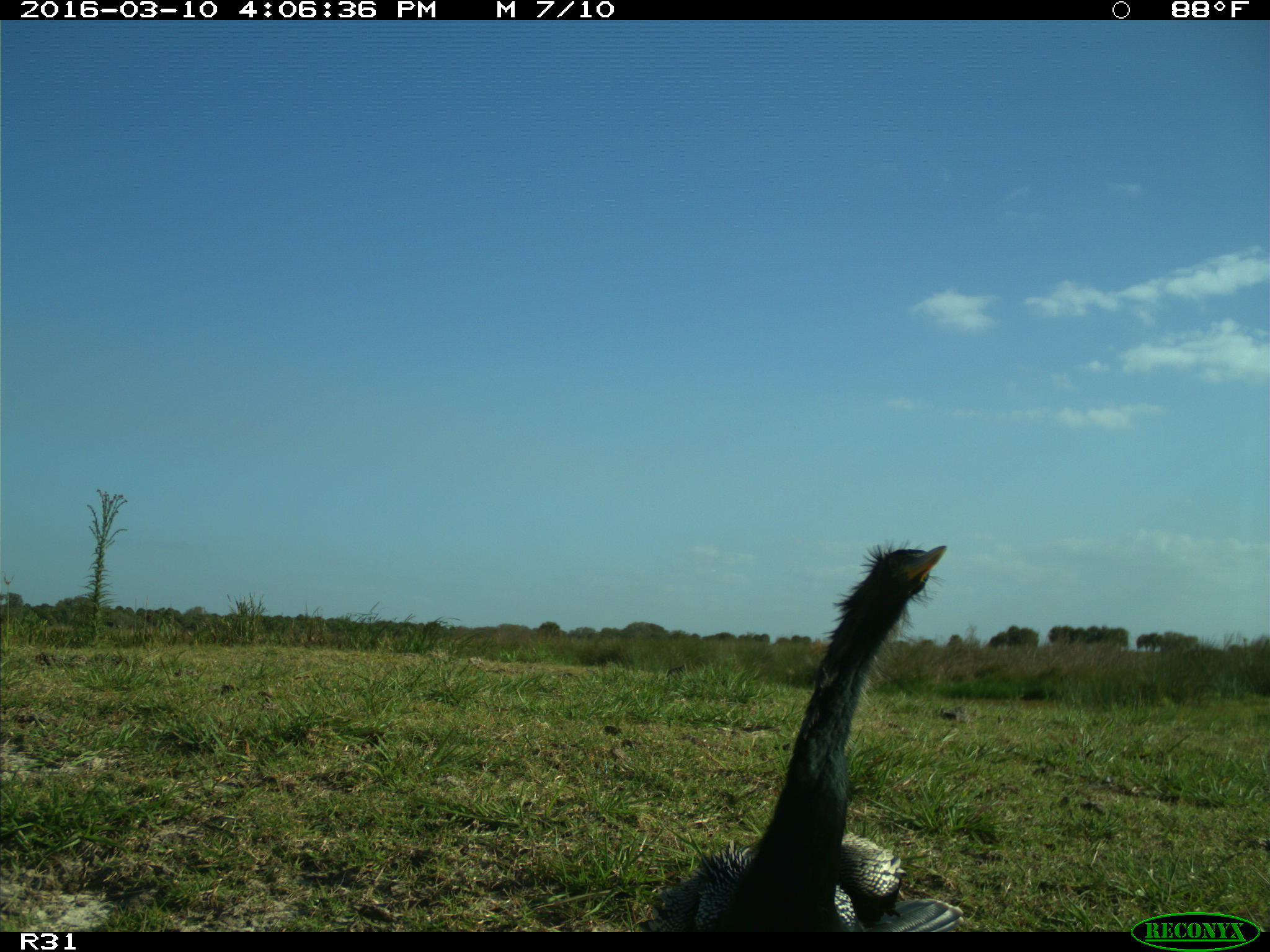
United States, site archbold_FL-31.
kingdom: Animalia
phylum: Chordata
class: Aves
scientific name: Aves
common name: birds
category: unidentified bird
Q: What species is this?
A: Unidentified bird (birds) (Aves).